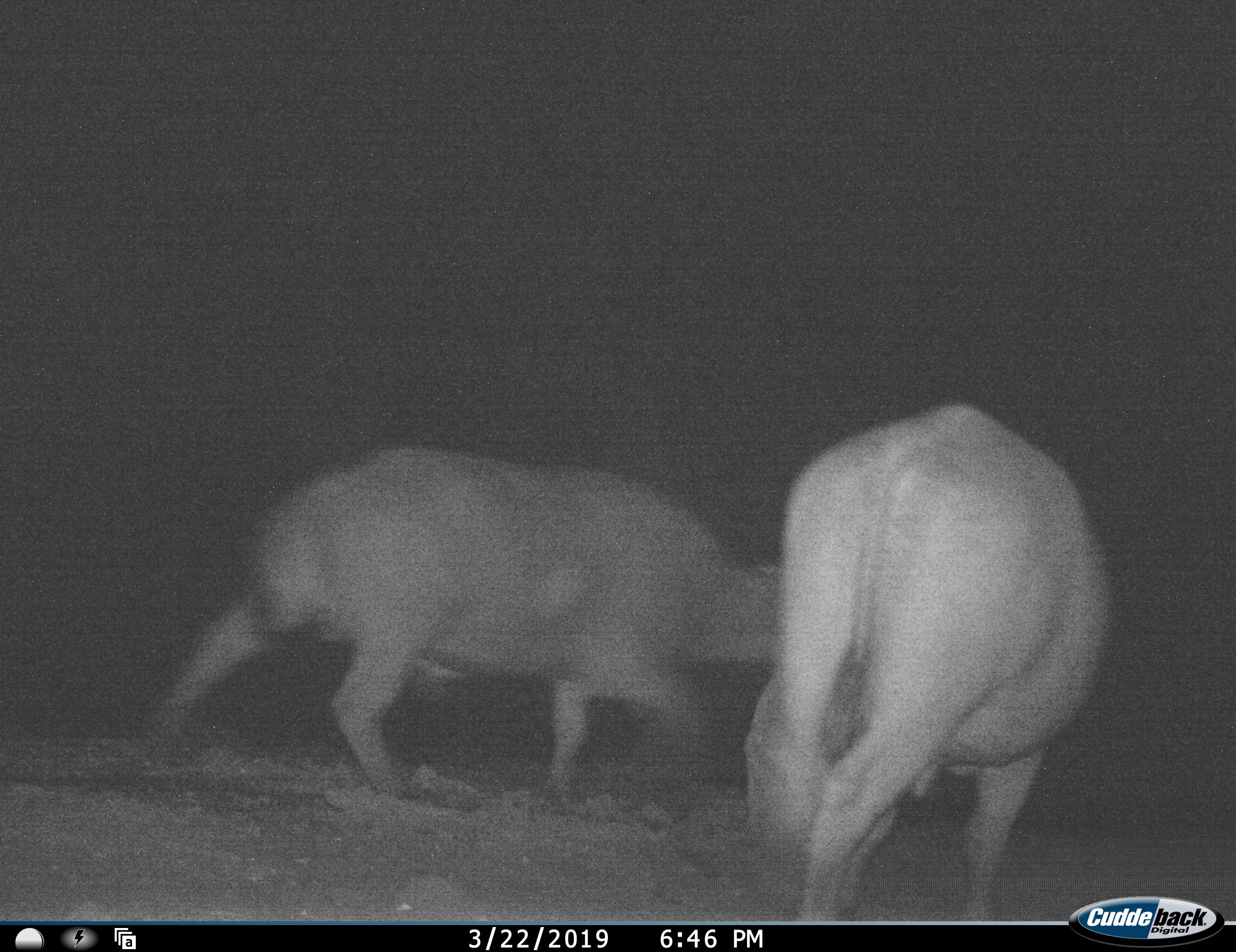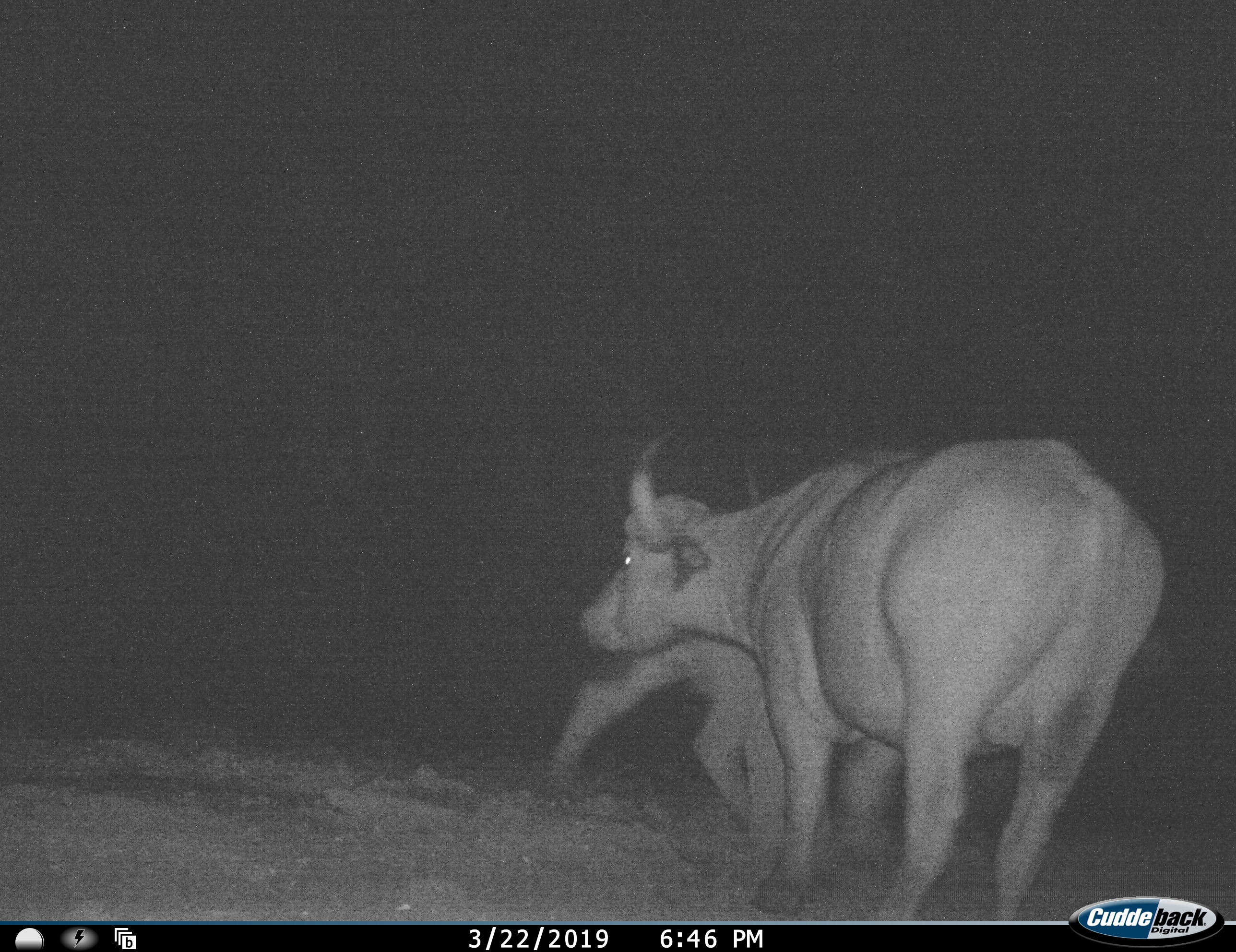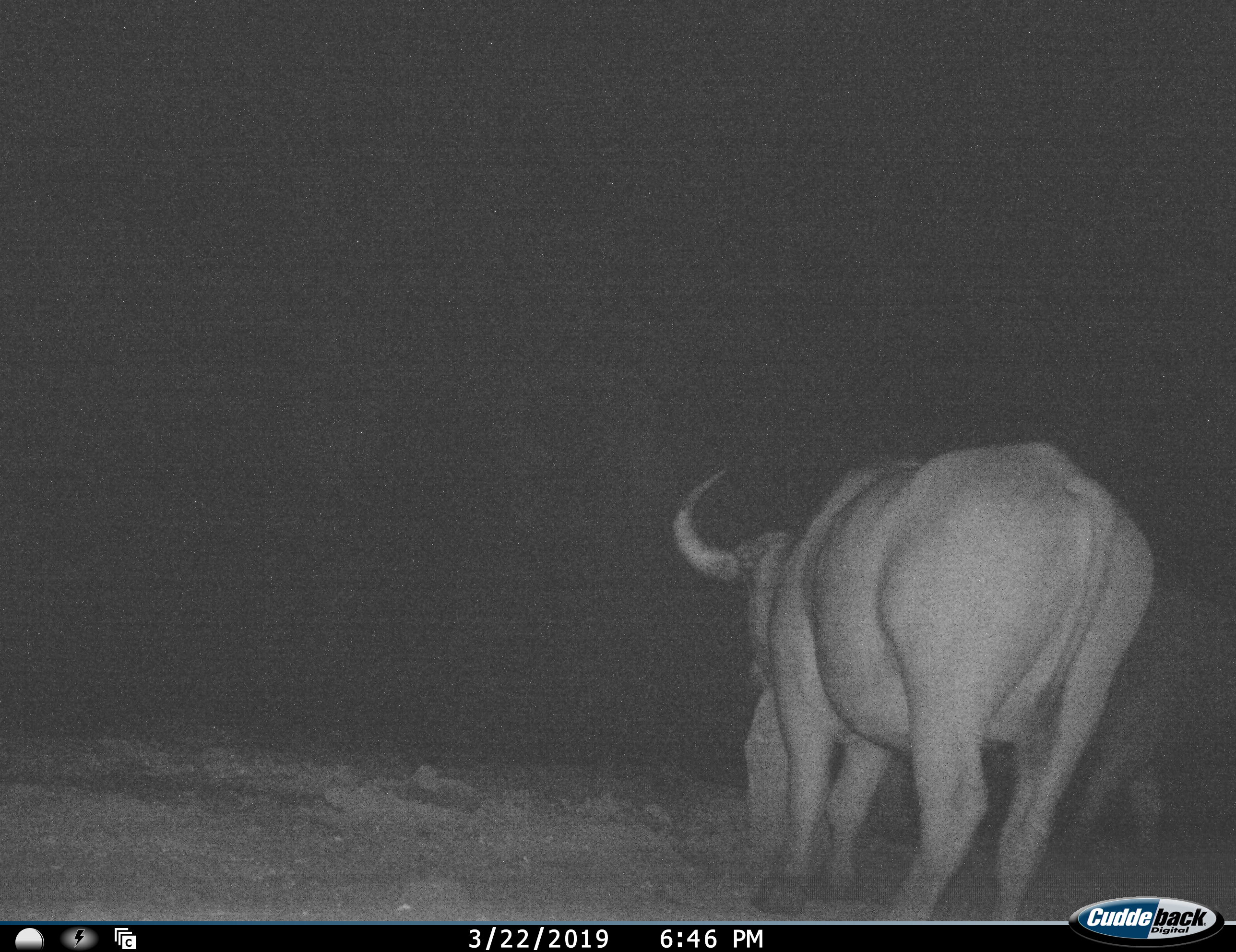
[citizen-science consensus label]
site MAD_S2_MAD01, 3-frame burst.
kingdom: Animalia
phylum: Chordata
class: Mammalia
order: Artiodactyla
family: Bovidae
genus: Syncerus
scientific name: Syncerus caffer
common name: african buffalo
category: buffalo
Buffalo (african buffalo) (Syncerus caffer), count 2. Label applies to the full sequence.